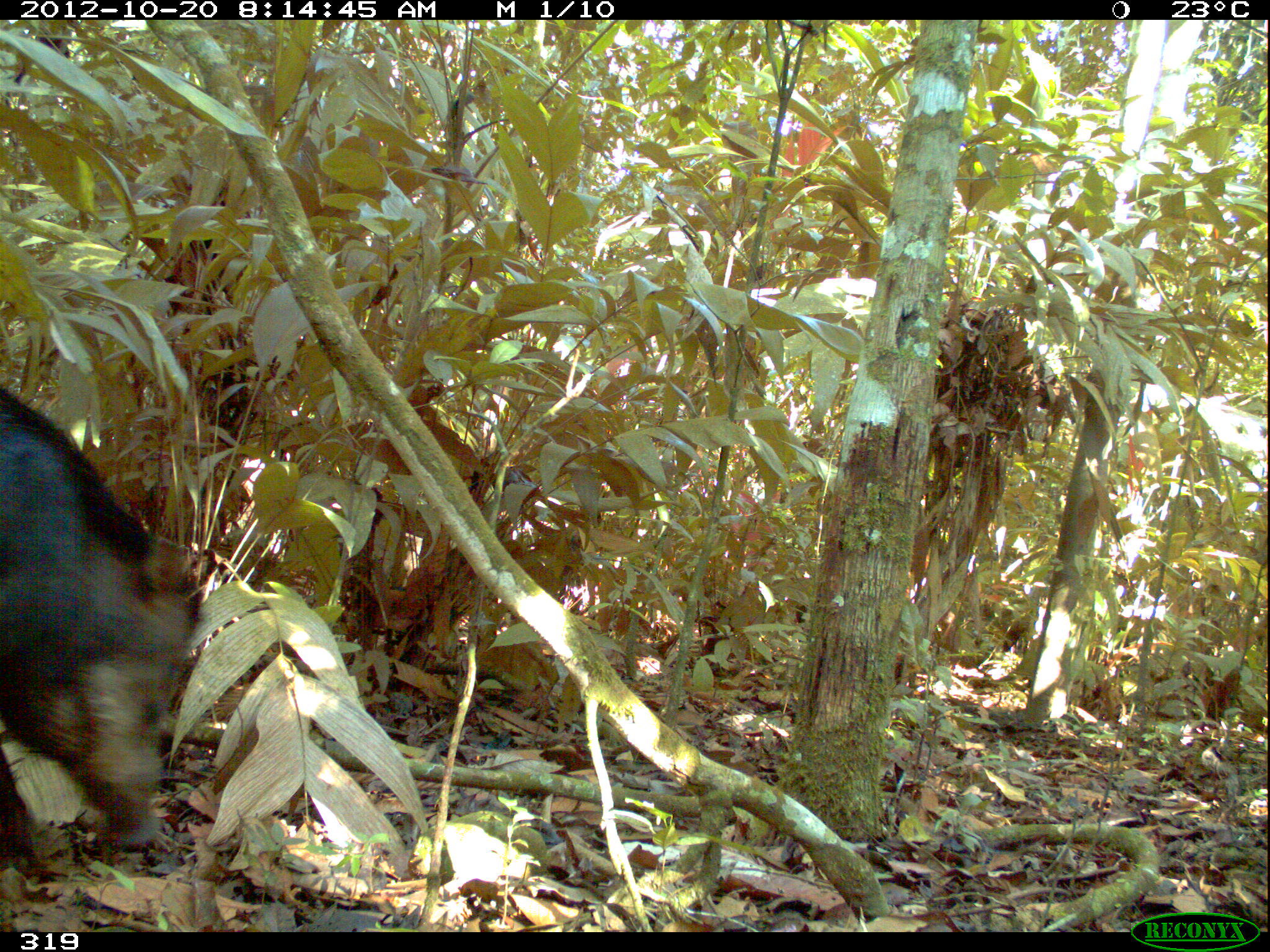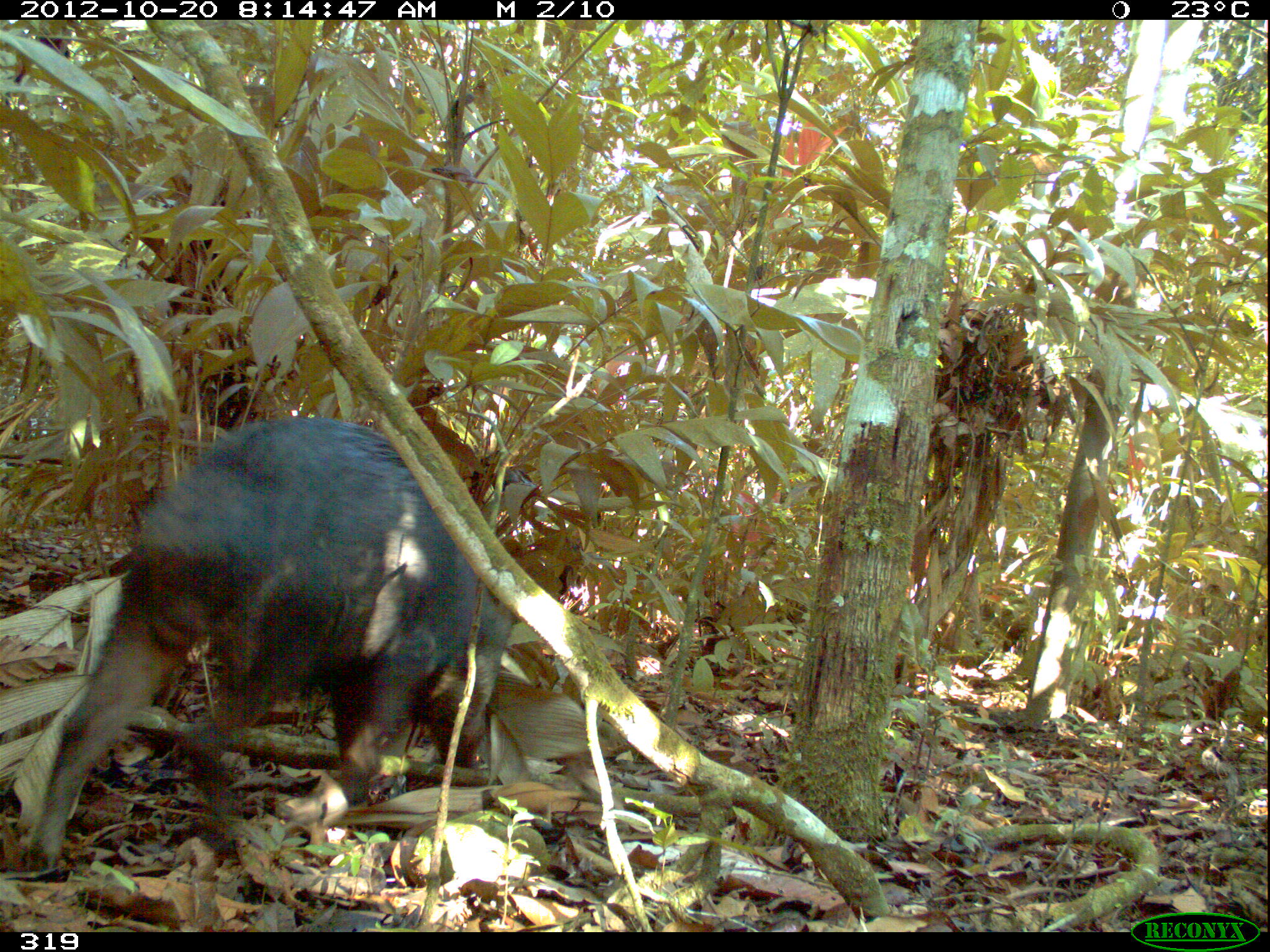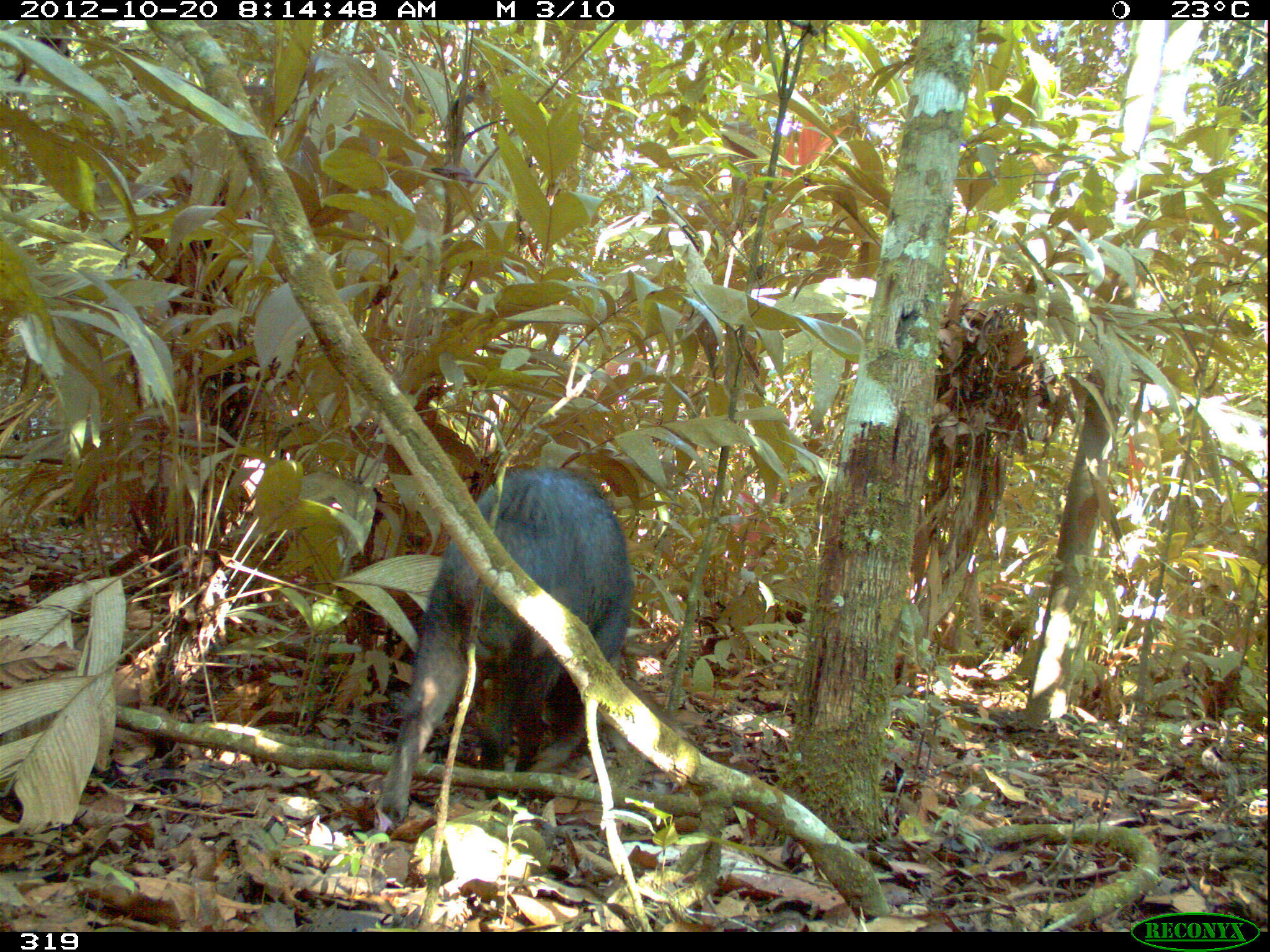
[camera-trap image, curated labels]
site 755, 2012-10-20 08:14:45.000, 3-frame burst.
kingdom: Animalia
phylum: Chordata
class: Mammalia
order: Artiodactyla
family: Tayassuidae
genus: Tayassu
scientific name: Tayassu pecari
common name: white-lipped peccary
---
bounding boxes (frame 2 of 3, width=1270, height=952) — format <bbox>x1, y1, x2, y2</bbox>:
tayassu pecari: <bbox>23, 415, 516, 874</bbox>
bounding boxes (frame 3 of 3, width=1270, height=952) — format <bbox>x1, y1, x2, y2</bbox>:
tayassu pecari: <bbox>371, 465, 631, 825</bbox>